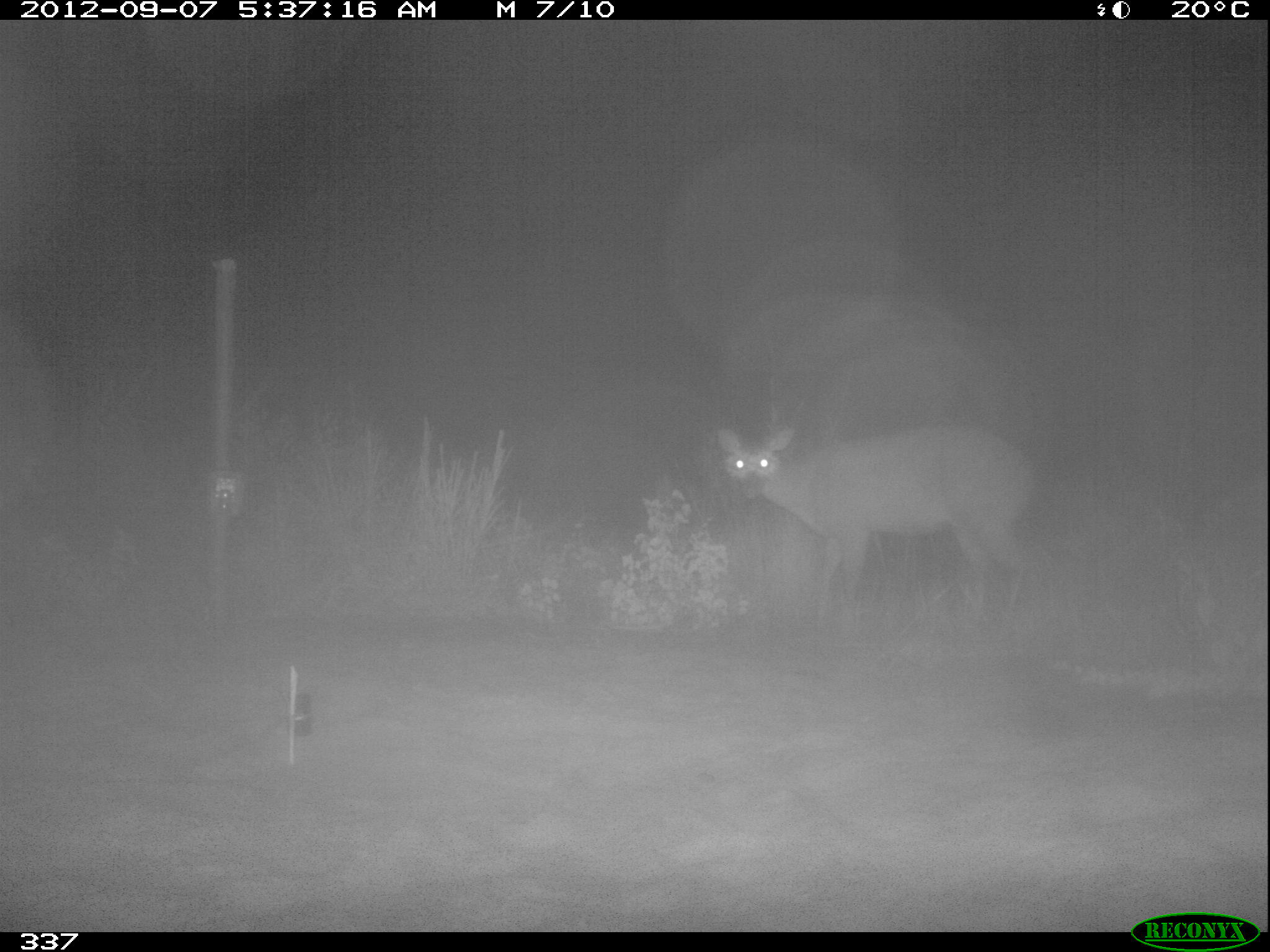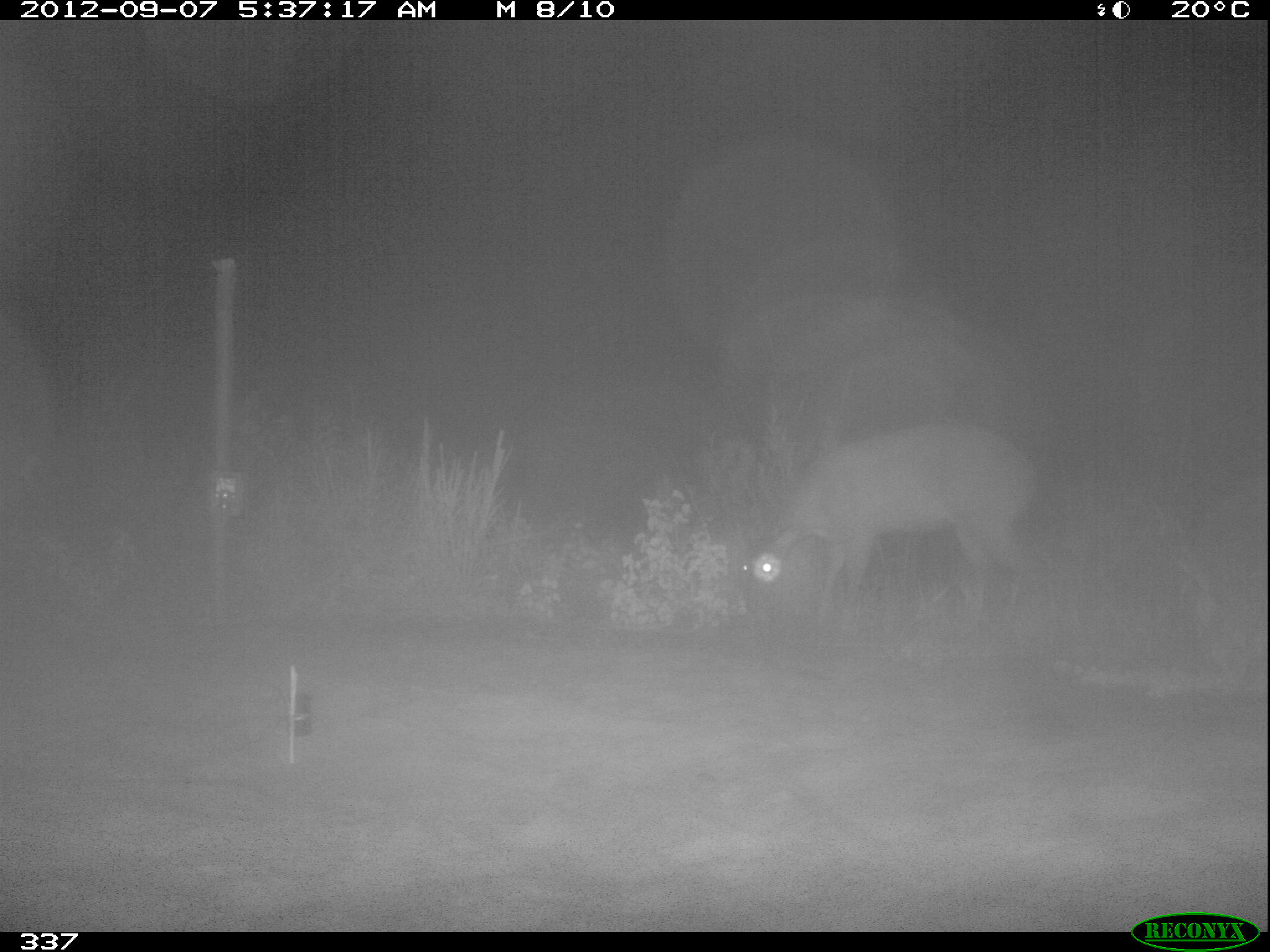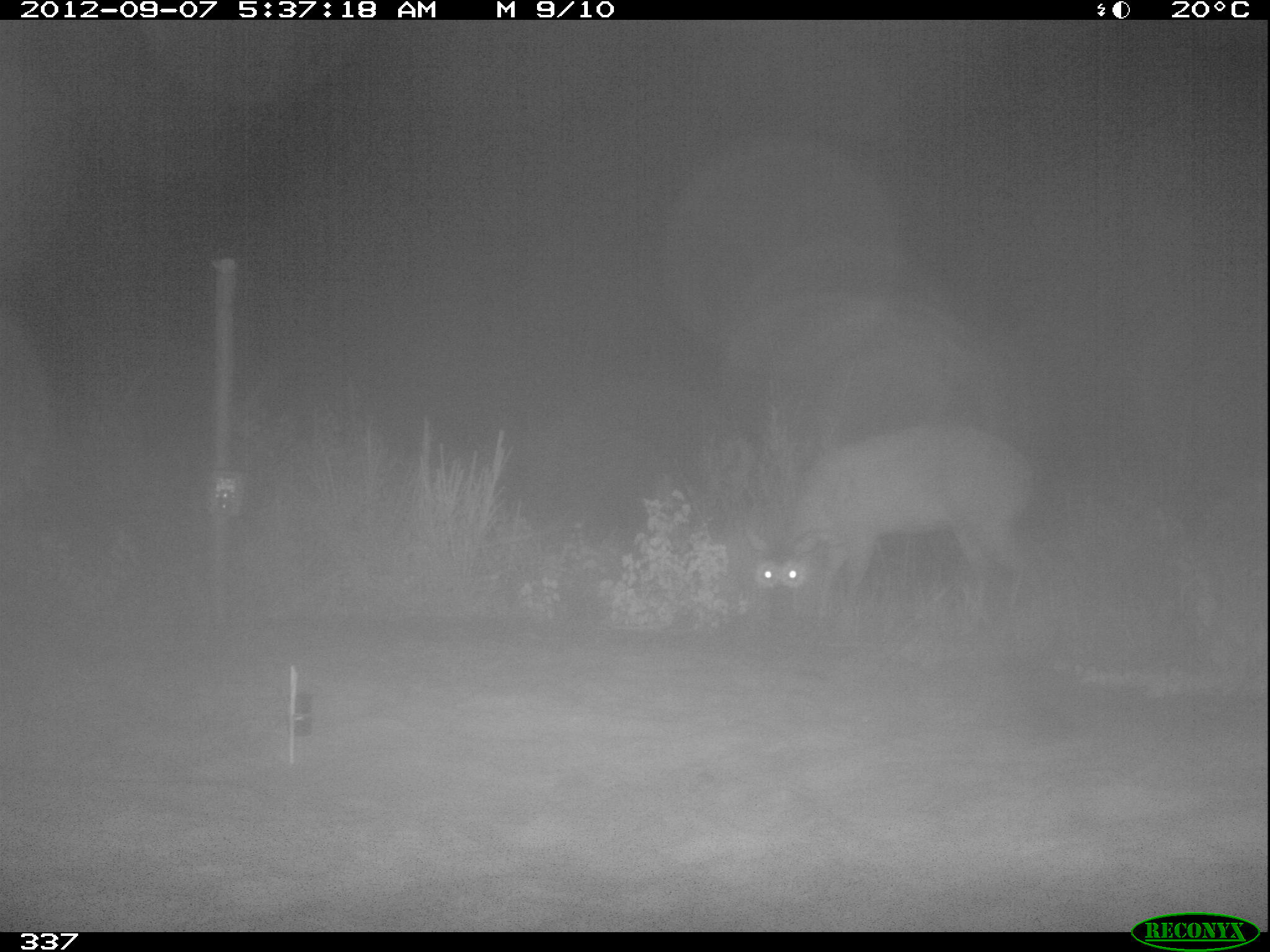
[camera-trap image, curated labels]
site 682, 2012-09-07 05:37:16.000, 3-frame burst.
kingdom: Animalia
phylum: Chordata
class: Mammalia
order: Artiodactyla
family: Cervidae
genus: Mazama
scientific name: Mazama americana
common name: red brocket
Mazama americana (red brocket).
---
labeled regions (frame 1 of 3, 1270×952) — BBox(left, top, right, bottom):
mazama americana: BBox(714, 424, 1031, 634)